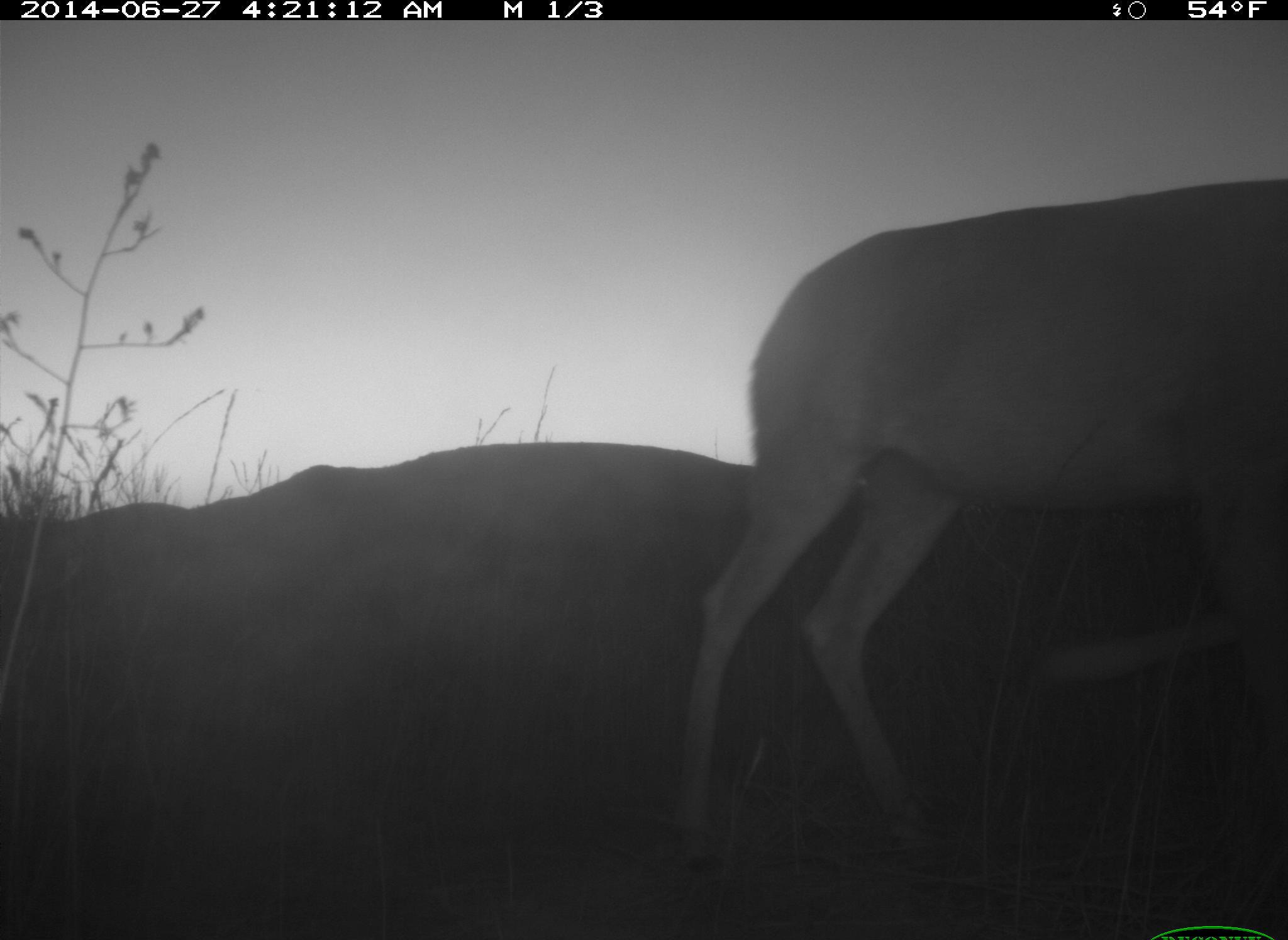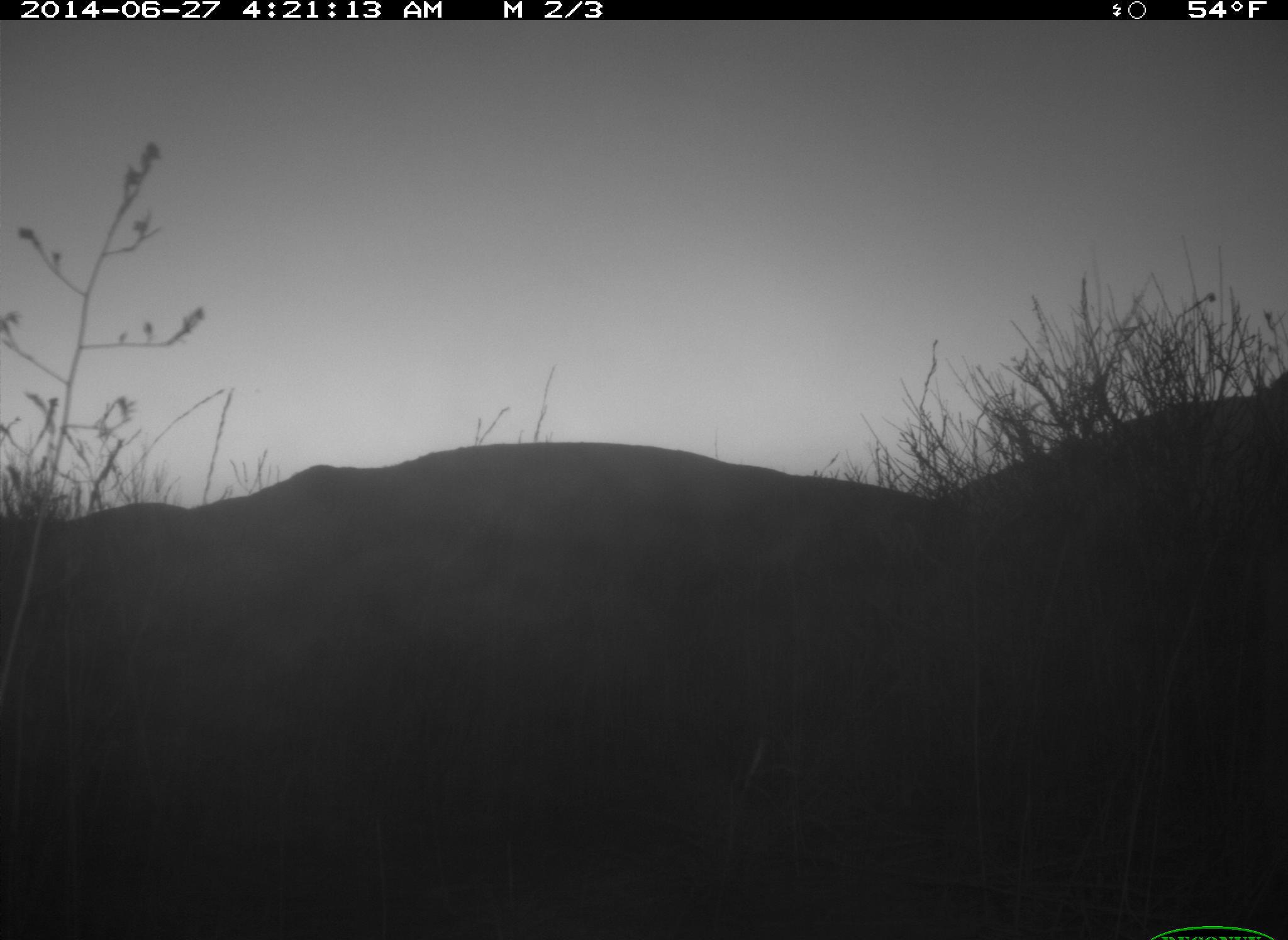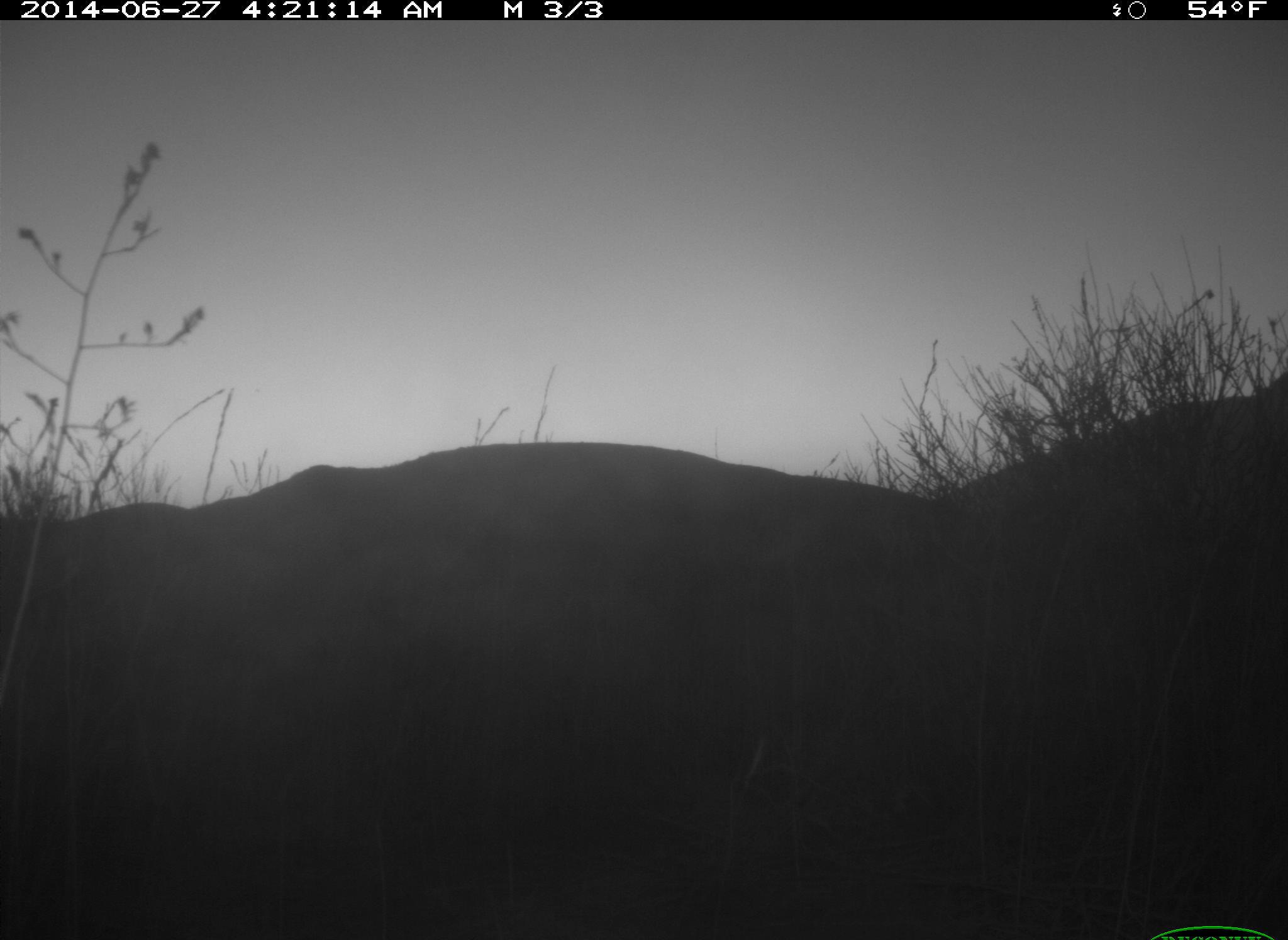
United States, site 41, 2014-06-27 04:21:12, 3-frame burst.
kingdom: Animalia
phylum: Chordata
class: Mammalia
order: Artiodactyla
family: Cervidae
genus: Odocoileus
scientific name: Odocoileus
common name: deer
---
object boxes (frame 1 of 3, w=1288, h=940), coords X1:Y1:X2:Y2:
deer: 671:178:1288:881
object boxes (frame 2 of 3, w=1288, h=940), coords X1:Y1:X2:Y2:
deer: 1243:443:1288:771